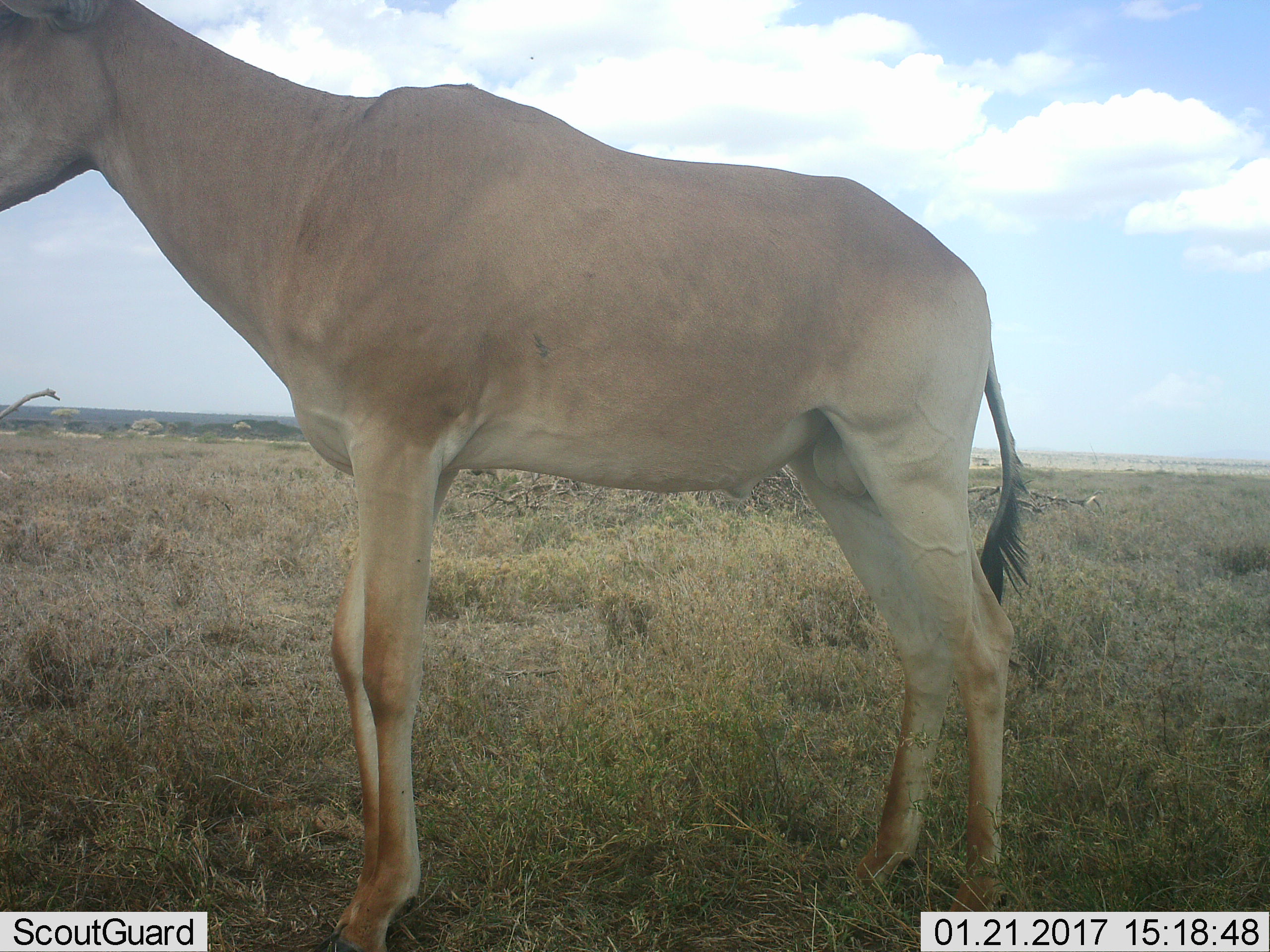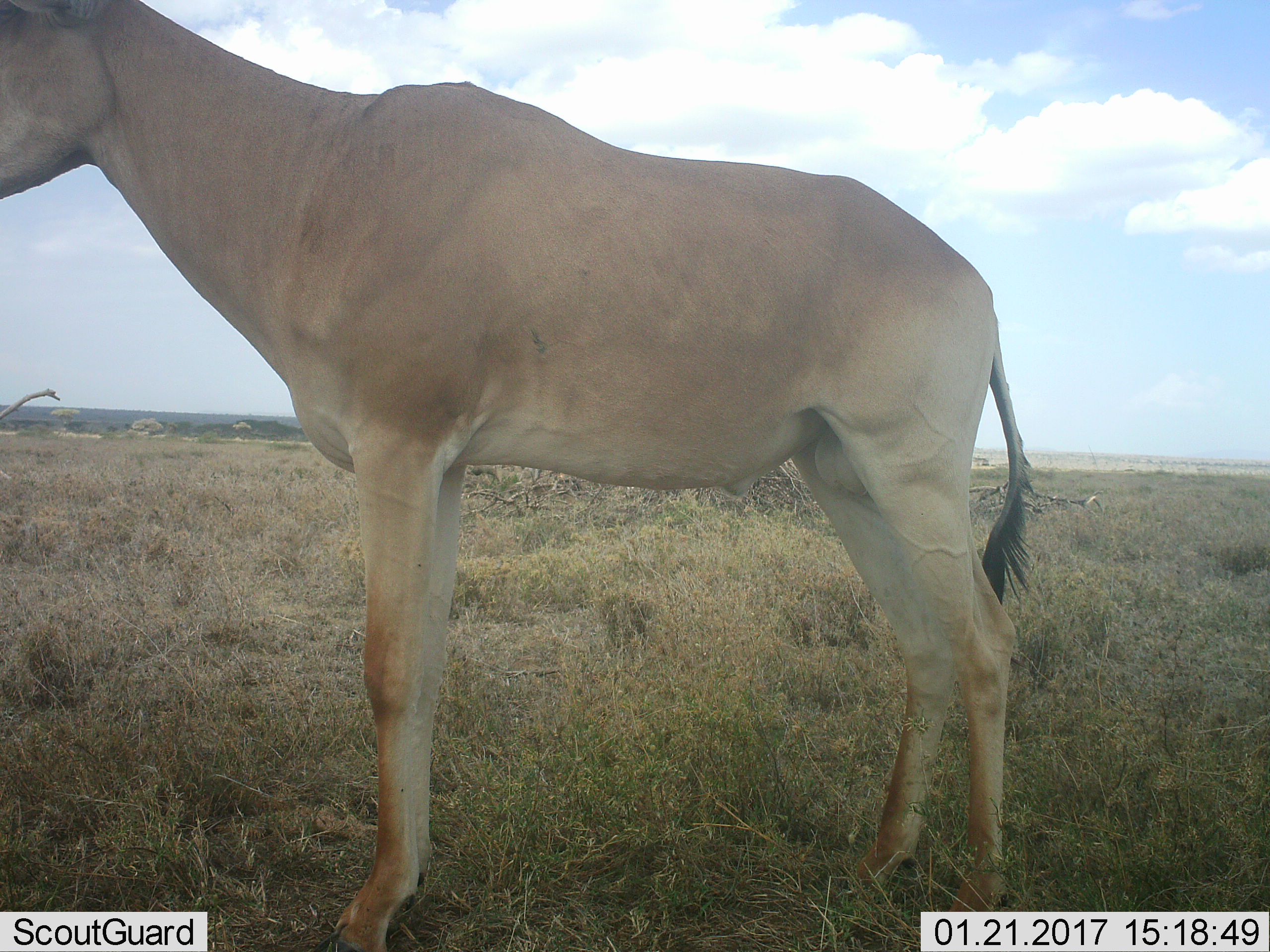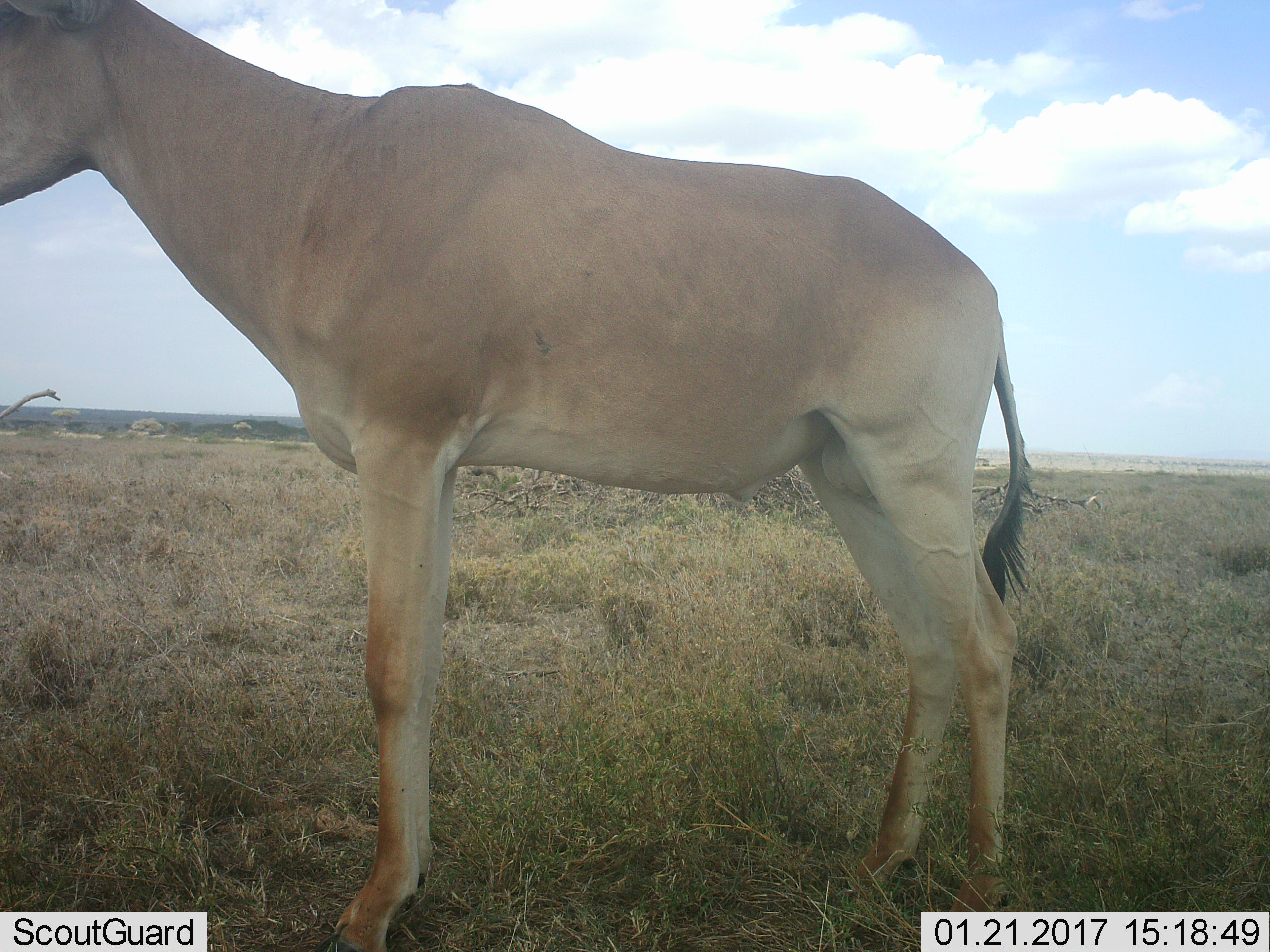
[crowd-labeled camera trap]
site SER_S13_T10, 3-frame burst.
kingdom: Animalia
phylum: Chordata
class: Mammalia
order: Artiodactyla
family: Bovidae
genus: Alcelaphus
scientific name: Alcelaphus buselaphus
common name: hartebeest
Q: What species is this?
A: Hartebeest (Alcelaphus buselaphus).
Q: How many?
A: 1.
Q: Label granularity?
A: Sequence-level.